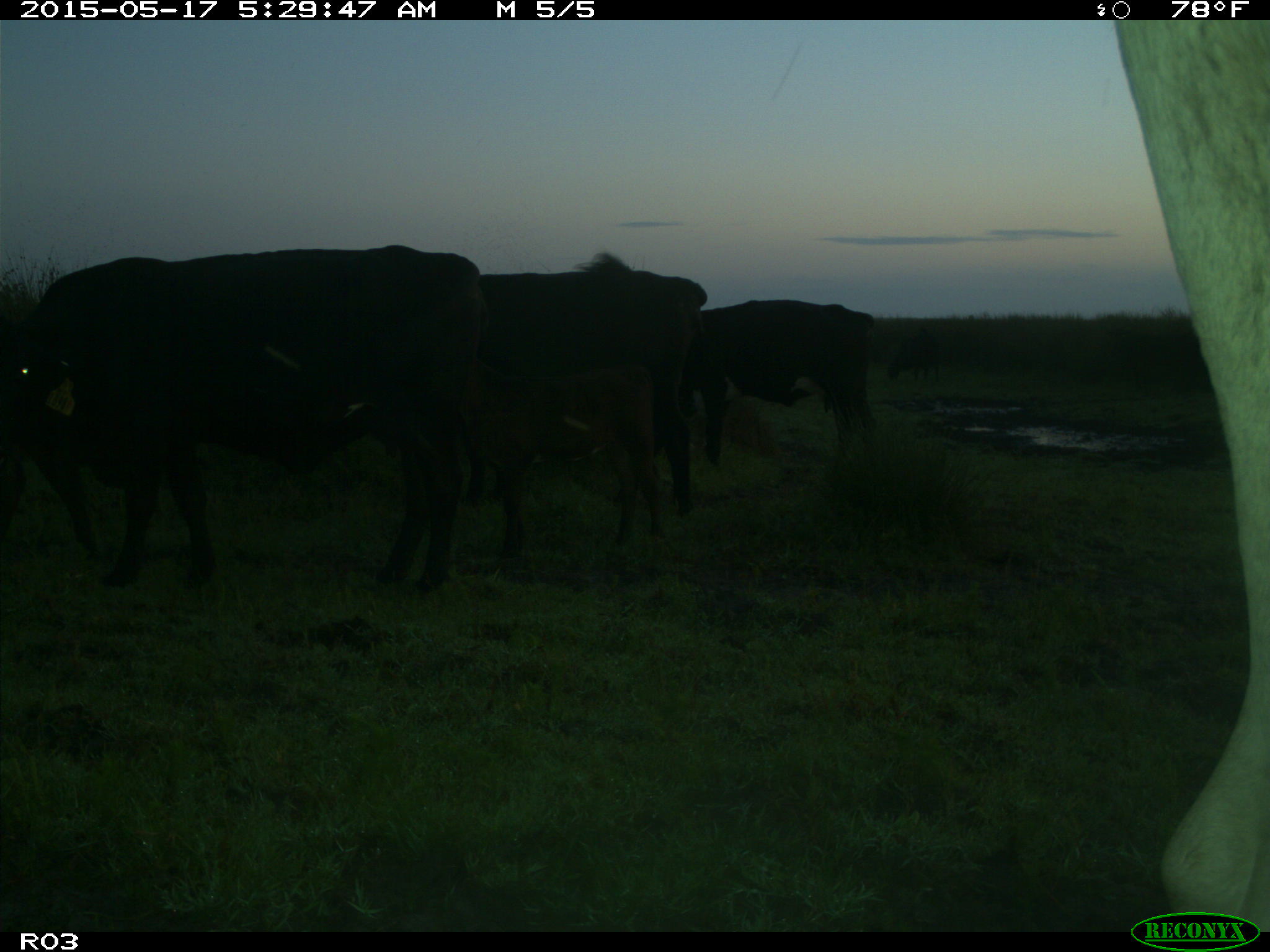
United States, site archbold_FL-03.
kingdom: Animalia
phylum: Chordata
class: Mammalia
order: Artiodactyla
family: Bovidae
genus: Bos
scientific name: Bos taurus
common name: domestic cow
Bos taurus (domestic cow).